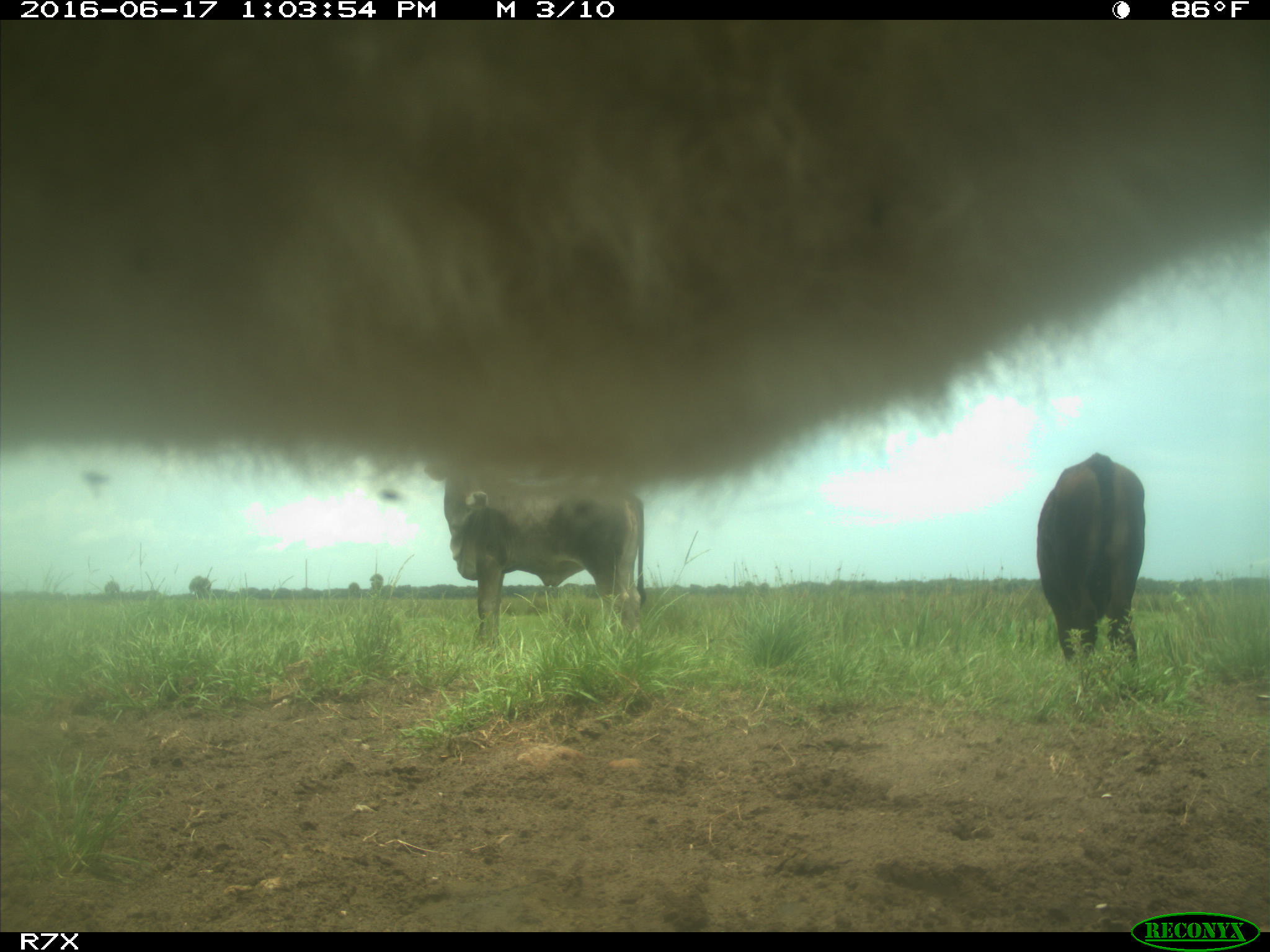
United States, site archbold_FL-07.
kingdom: Animalia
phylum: Chordata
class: Mammalia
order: Artiodactyla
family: Bovidae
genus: Bos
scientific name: Bos taurus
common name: domestic cow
Bos taurus (domestic cow).